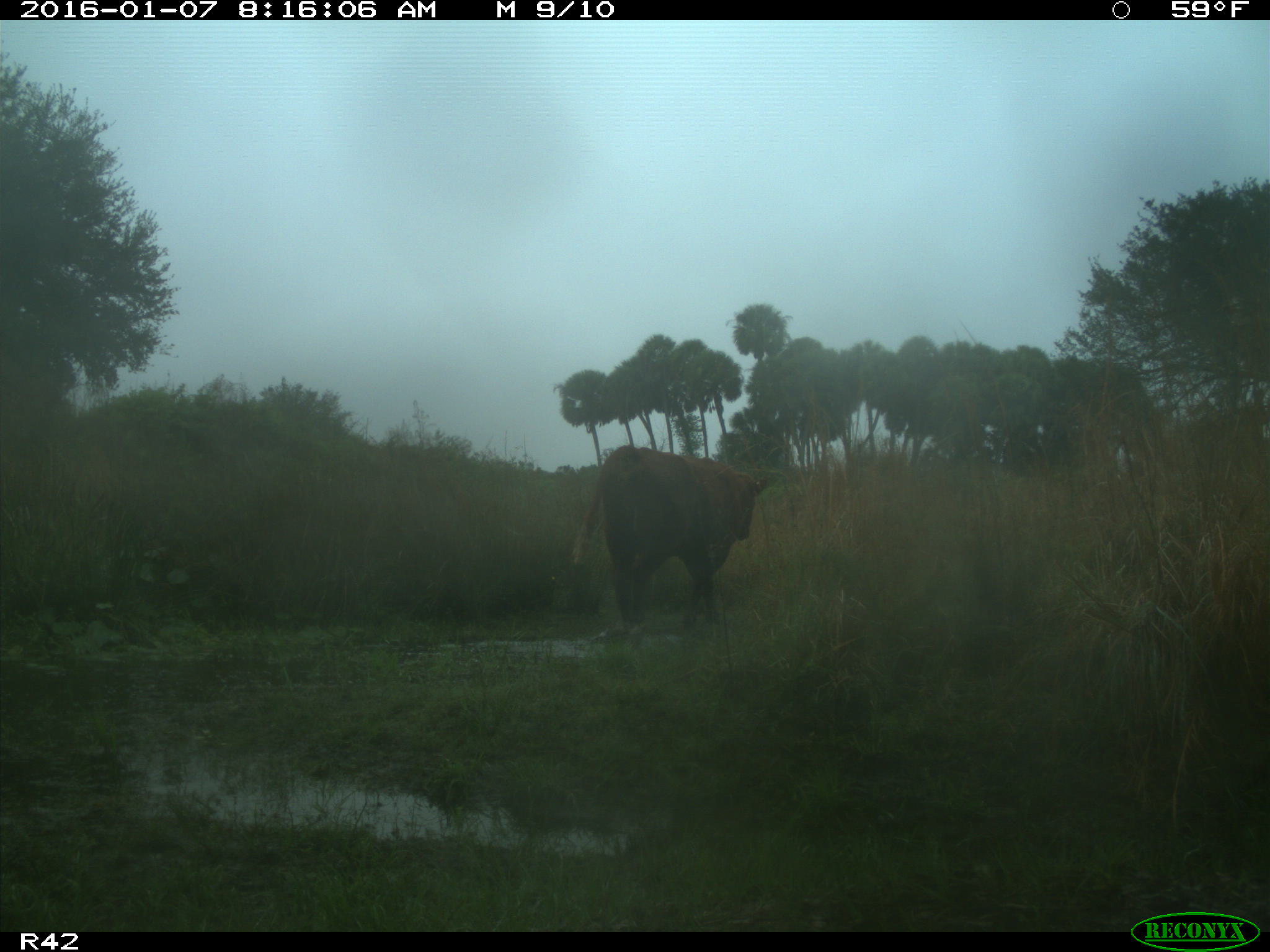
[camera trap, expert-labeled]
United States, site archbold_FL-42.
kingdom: Animalia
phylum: Chordata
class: Mammalia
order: Artiodactyla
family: Bovidae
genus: Bos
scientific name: Bos taurus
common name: domestic cow